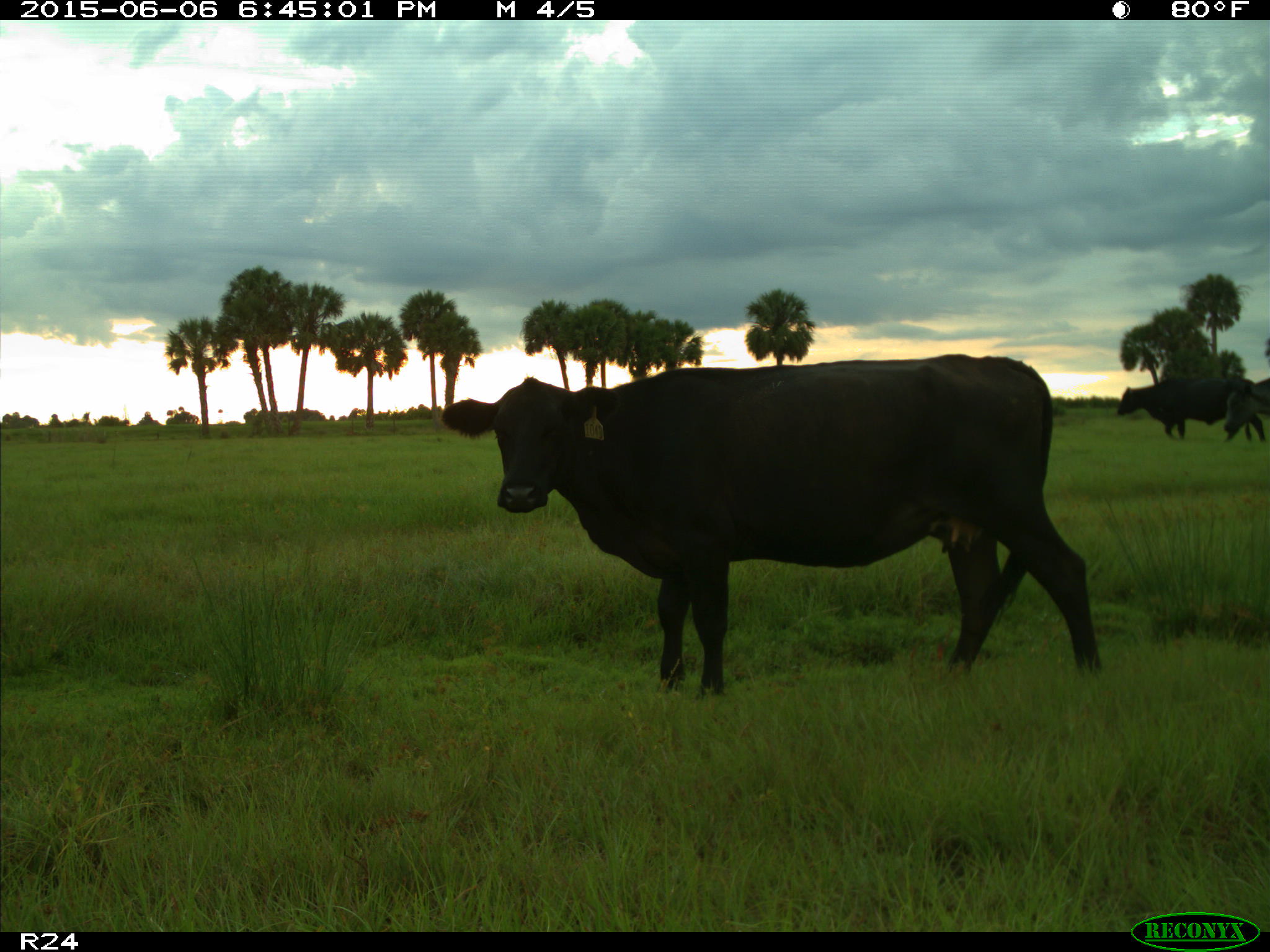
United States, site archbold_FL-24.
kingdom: Animalia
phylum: Chordata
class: Mammalia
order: Artiodactyla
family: Bovidae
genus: Bos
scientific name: Bos taurus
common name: domestic cow